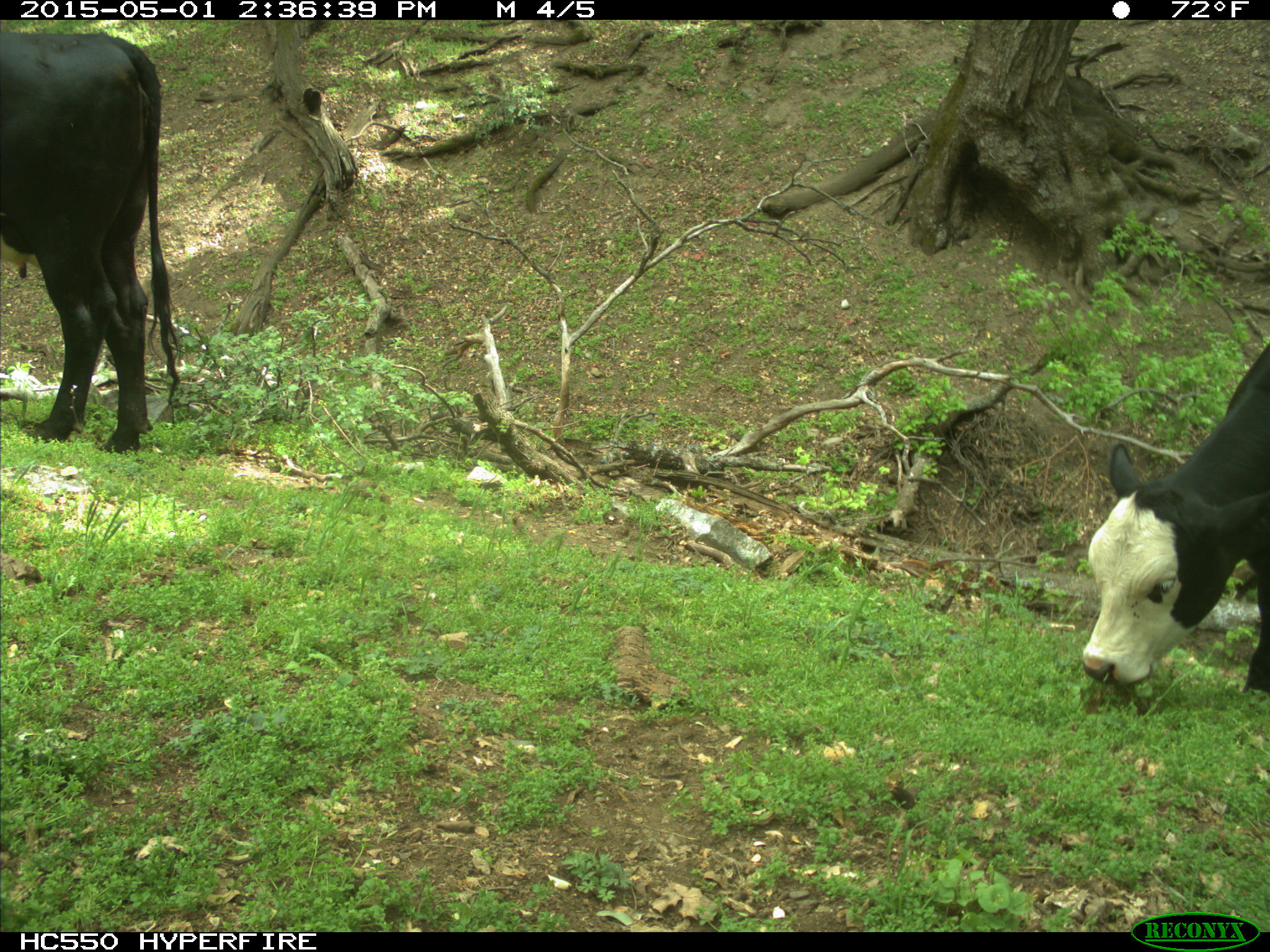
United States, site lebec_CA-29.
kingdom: Animalia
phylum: Chordata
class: Mammalia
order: Artiodactyla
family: Bovidae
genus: Bos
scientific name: Bos taurus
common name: domestic cow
Bos taurus (domestic cow).